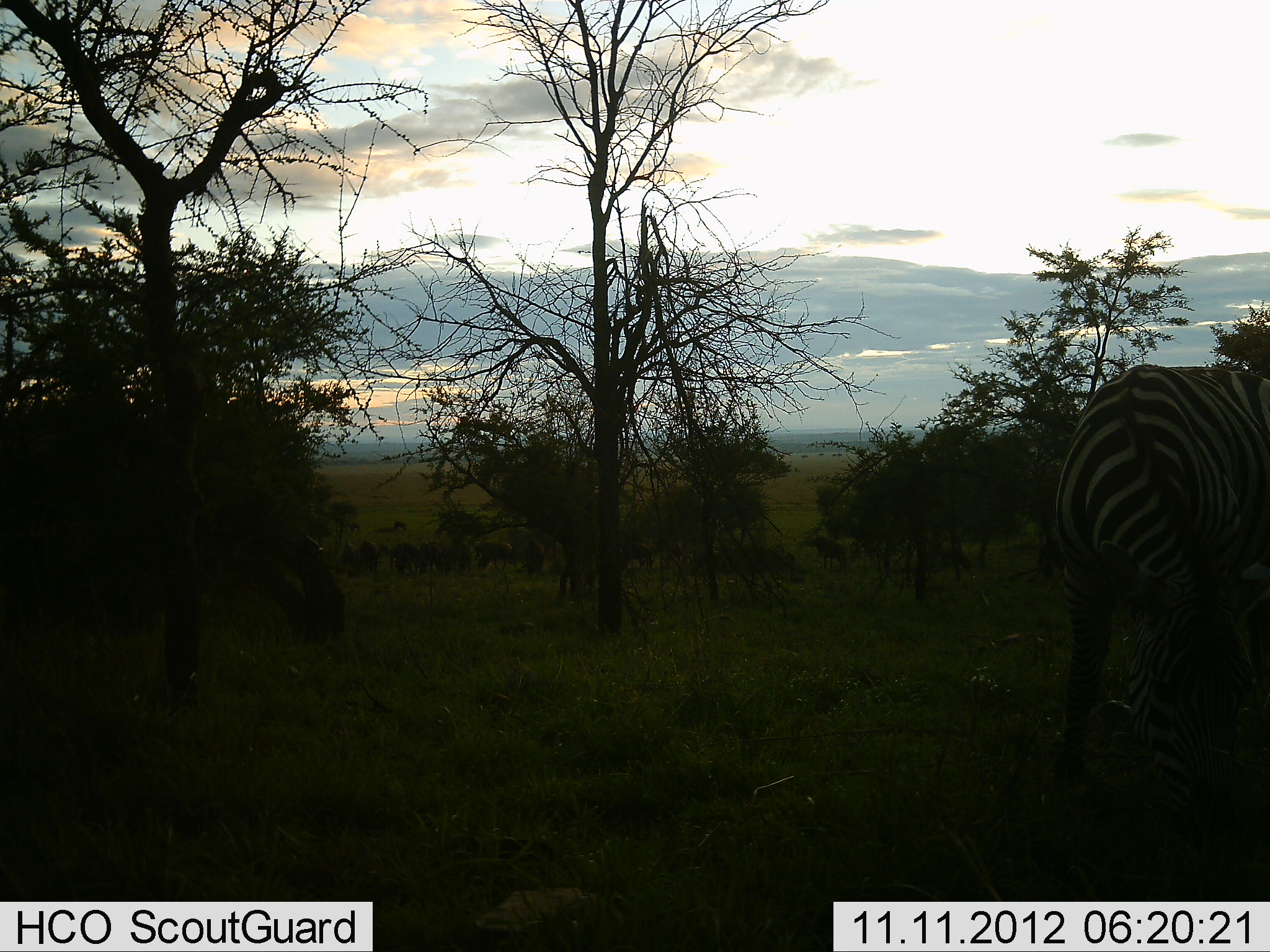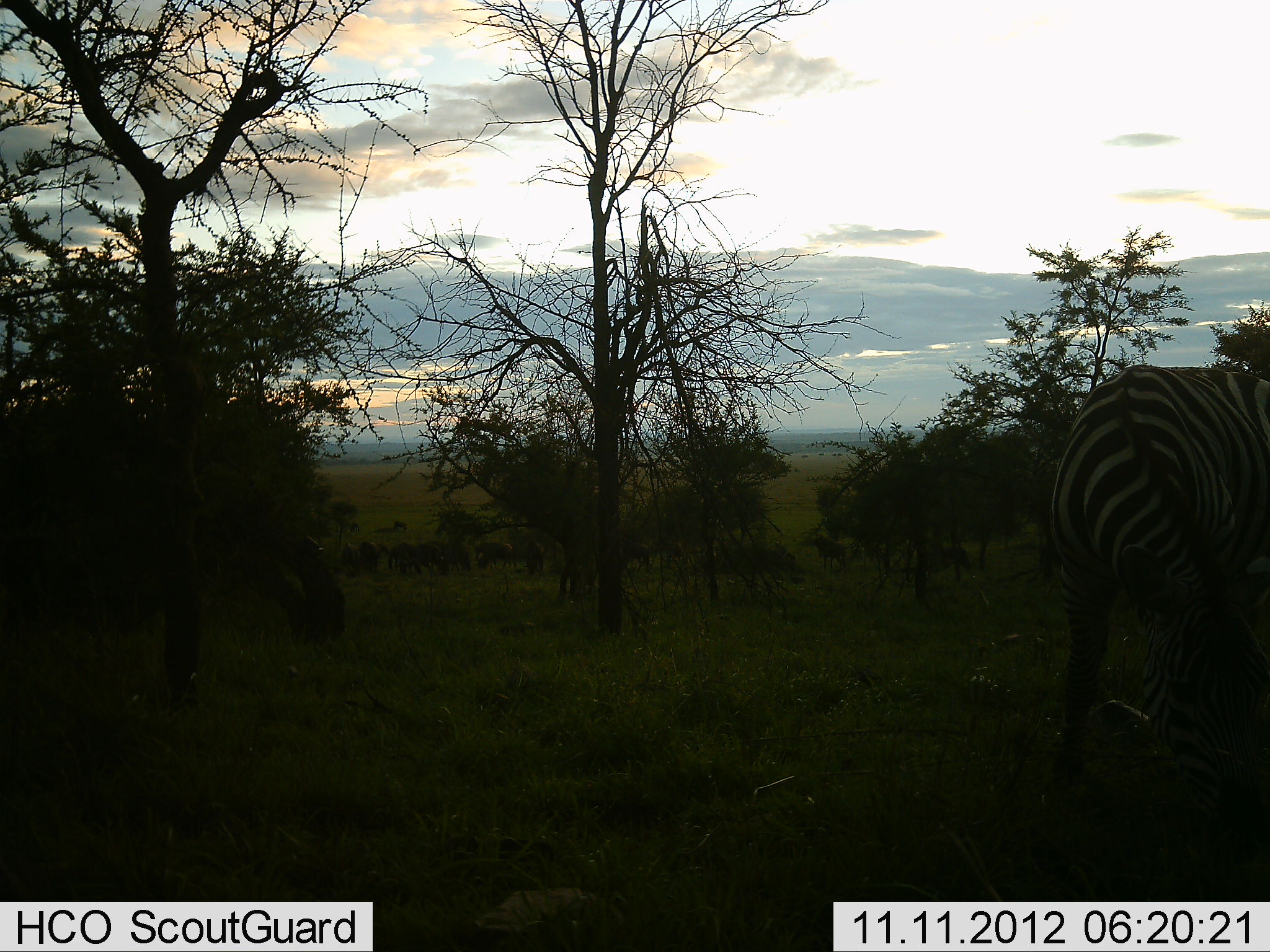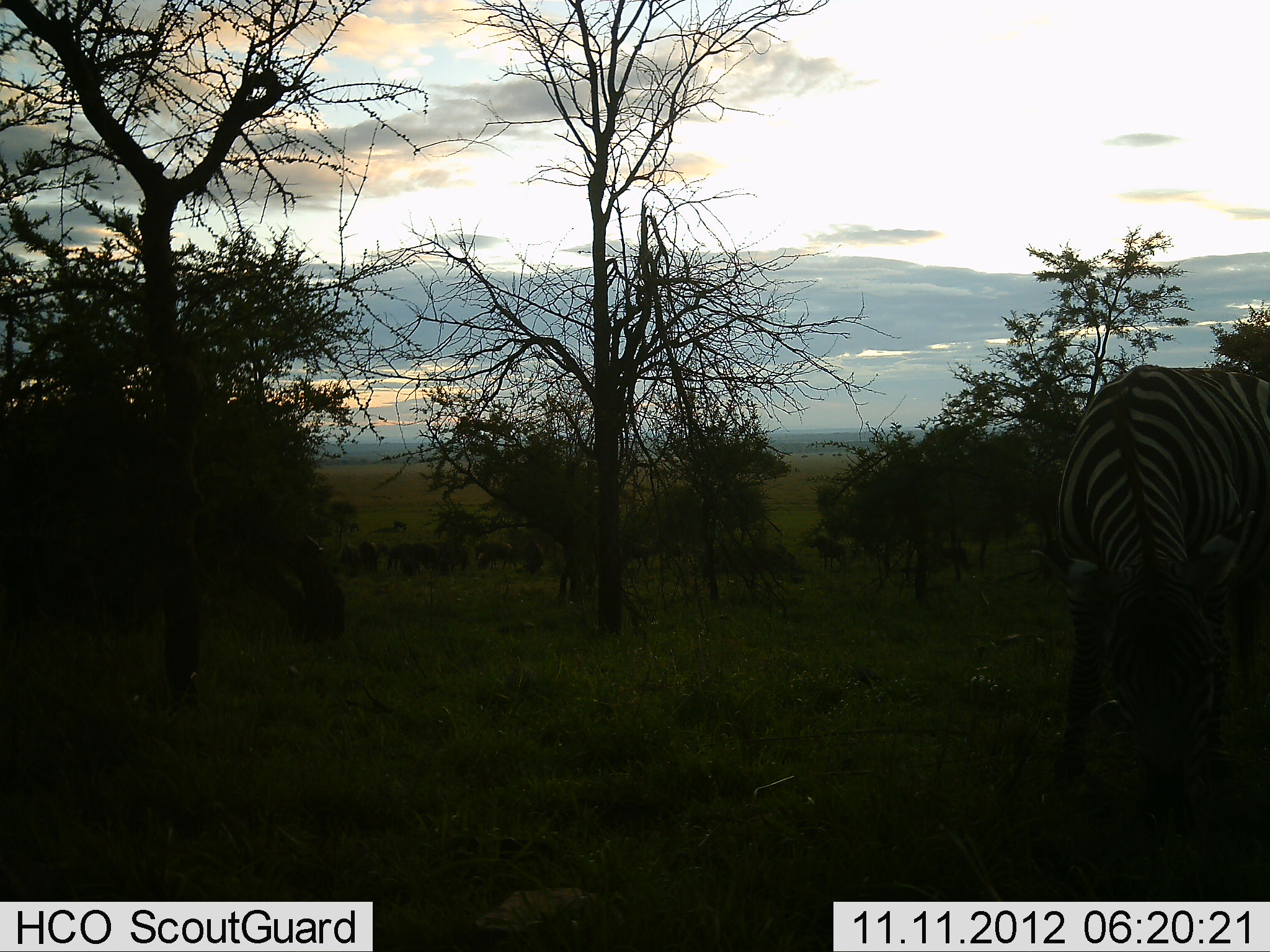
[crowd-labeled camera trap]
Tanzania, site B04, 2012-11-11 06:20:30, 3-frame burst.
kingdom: Animalia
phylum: Chordata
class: Mammalia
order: Perissodactyla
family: Equidae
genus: Equus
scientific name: Equus quagga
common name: plains zebra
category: zebra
Zebra (plains zebra) (Equus quagga), count 1. Behavior (volunteer vote fractions): standing 17%, resting 0%, moving 0%, interacting 0%. Young present (vote fraction): 0%. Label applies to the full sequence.